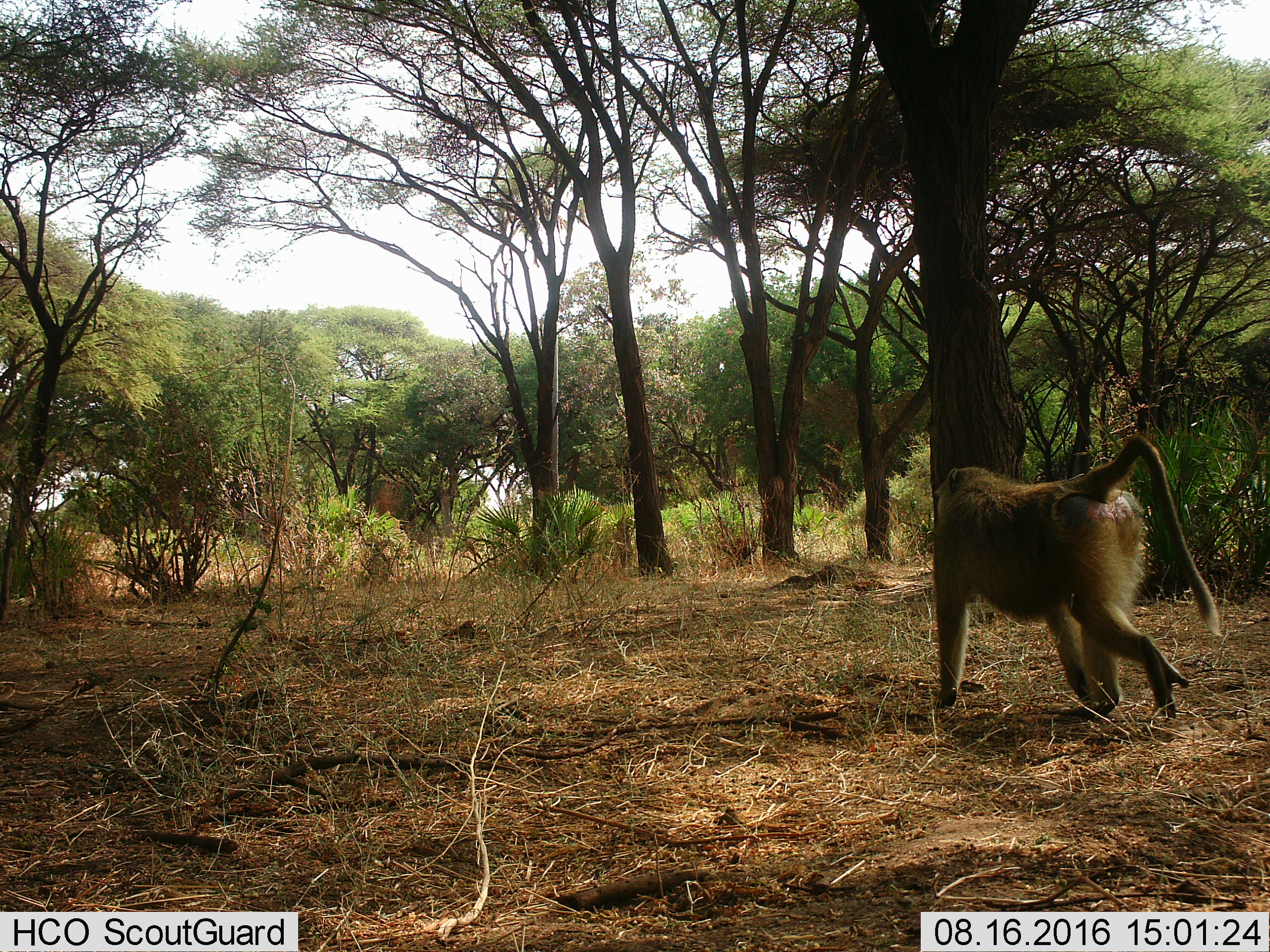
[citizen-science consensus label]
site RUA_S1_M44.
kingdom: Animalia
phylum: Chordata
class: Mammalia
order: Primates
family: Cercopithecidae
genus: Papio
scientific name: Papio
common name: baboon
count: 1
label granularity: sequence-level